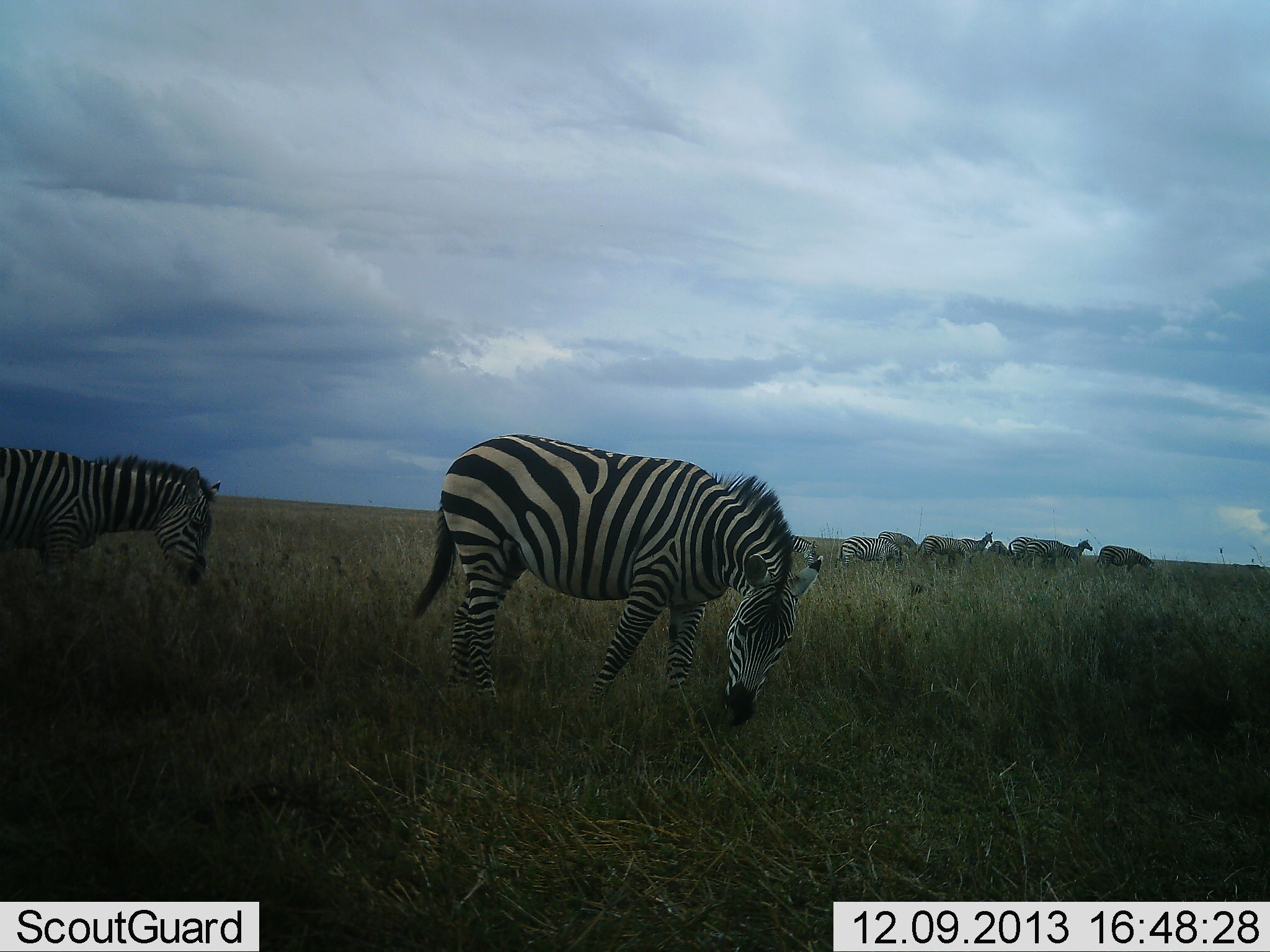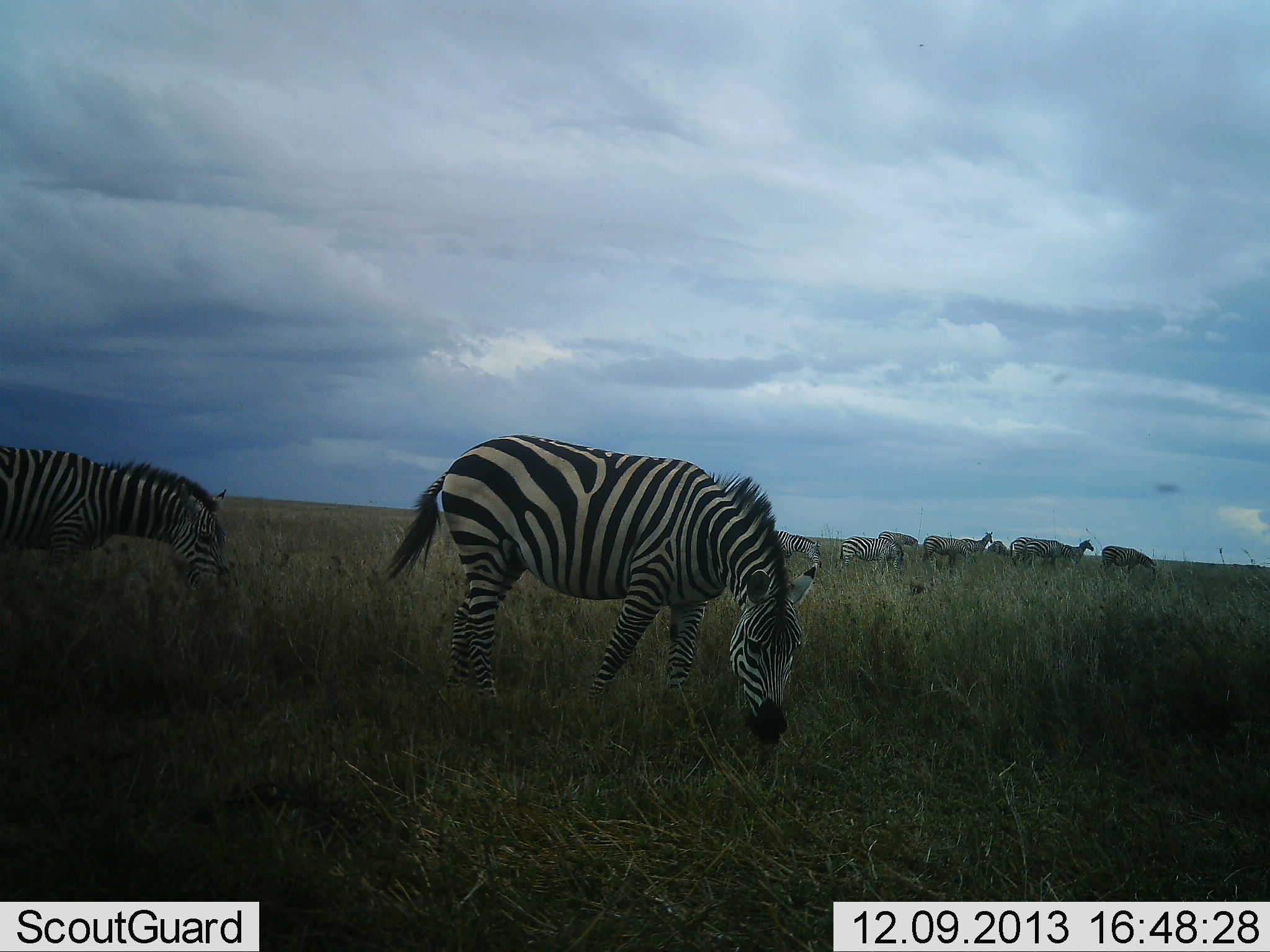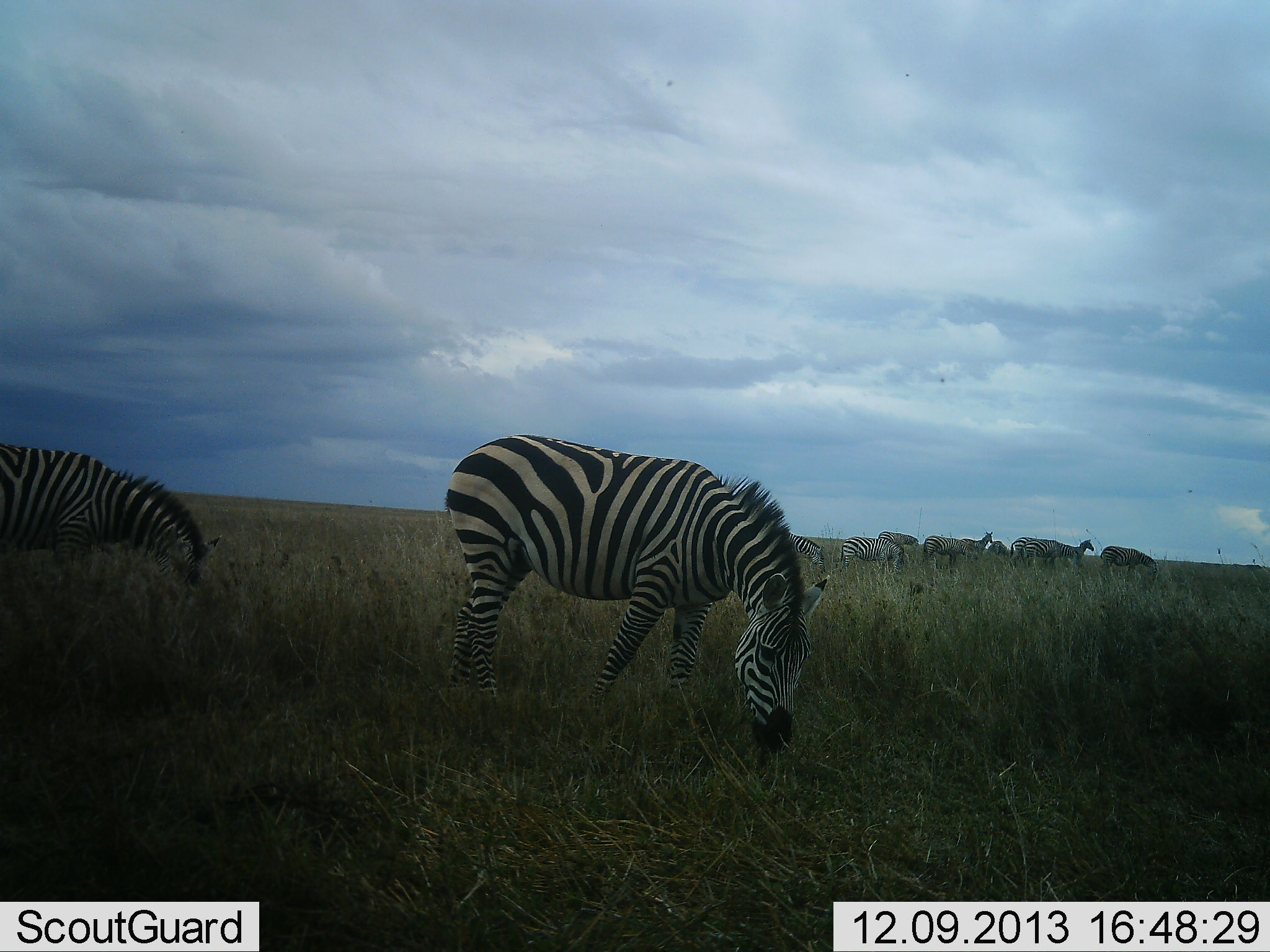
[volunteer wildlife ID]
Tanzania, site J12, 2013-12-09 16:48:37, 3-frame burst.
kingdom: Animalia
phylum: Chordata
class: Mammalia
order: Perissodactyla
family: Equidae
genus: Equus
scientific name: Equus quagga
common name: plains zebra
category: zebra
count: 10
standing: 45%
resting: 0%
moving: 0%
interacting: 0%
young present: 0%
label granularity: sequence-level